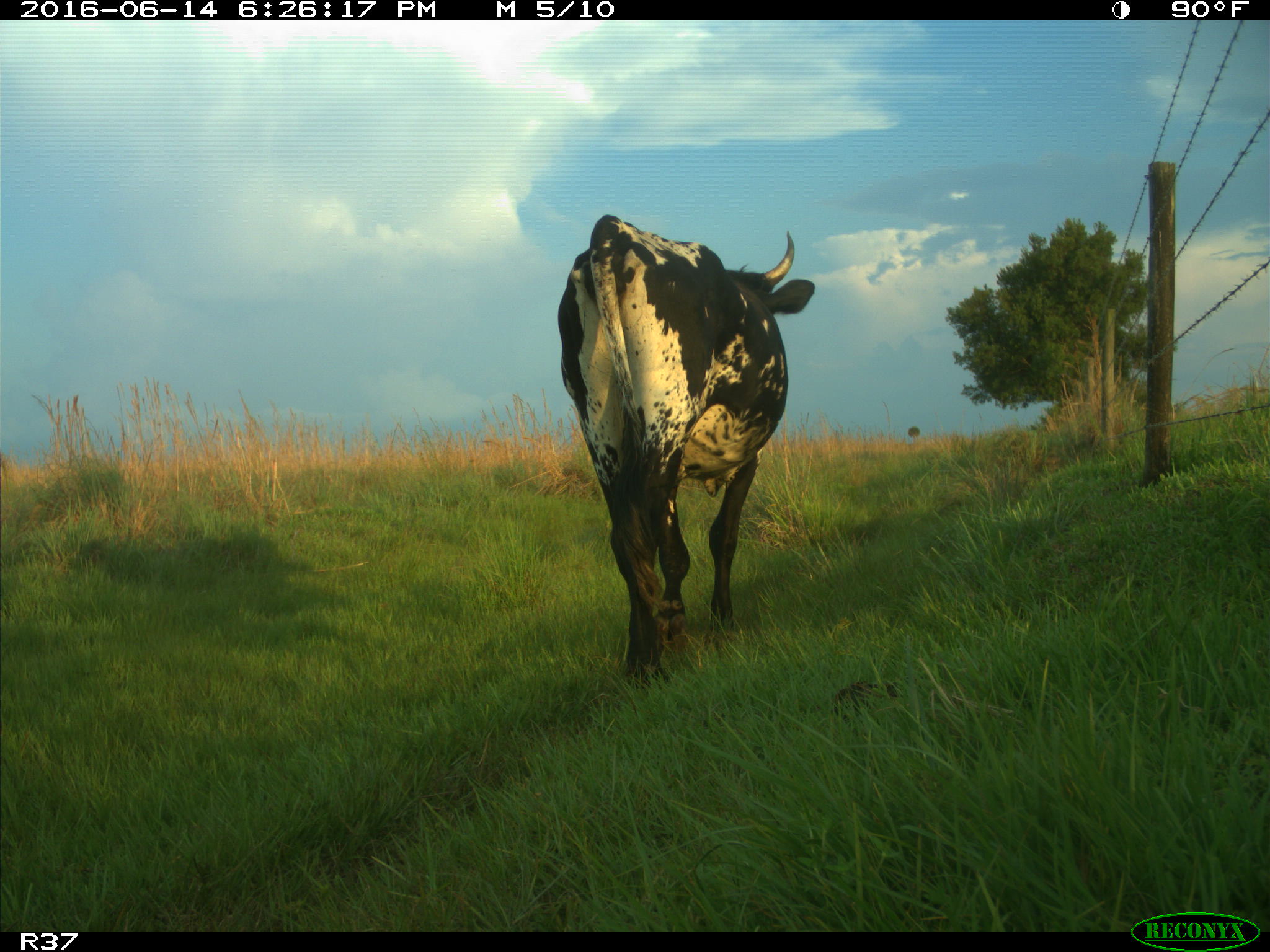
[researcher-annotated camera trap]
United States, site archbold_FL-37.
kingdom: Animalia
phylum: Chordata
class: Mammalia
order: Artiodactyla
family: Bovidae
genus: Bos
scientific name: Bos taurus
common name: domestic cow